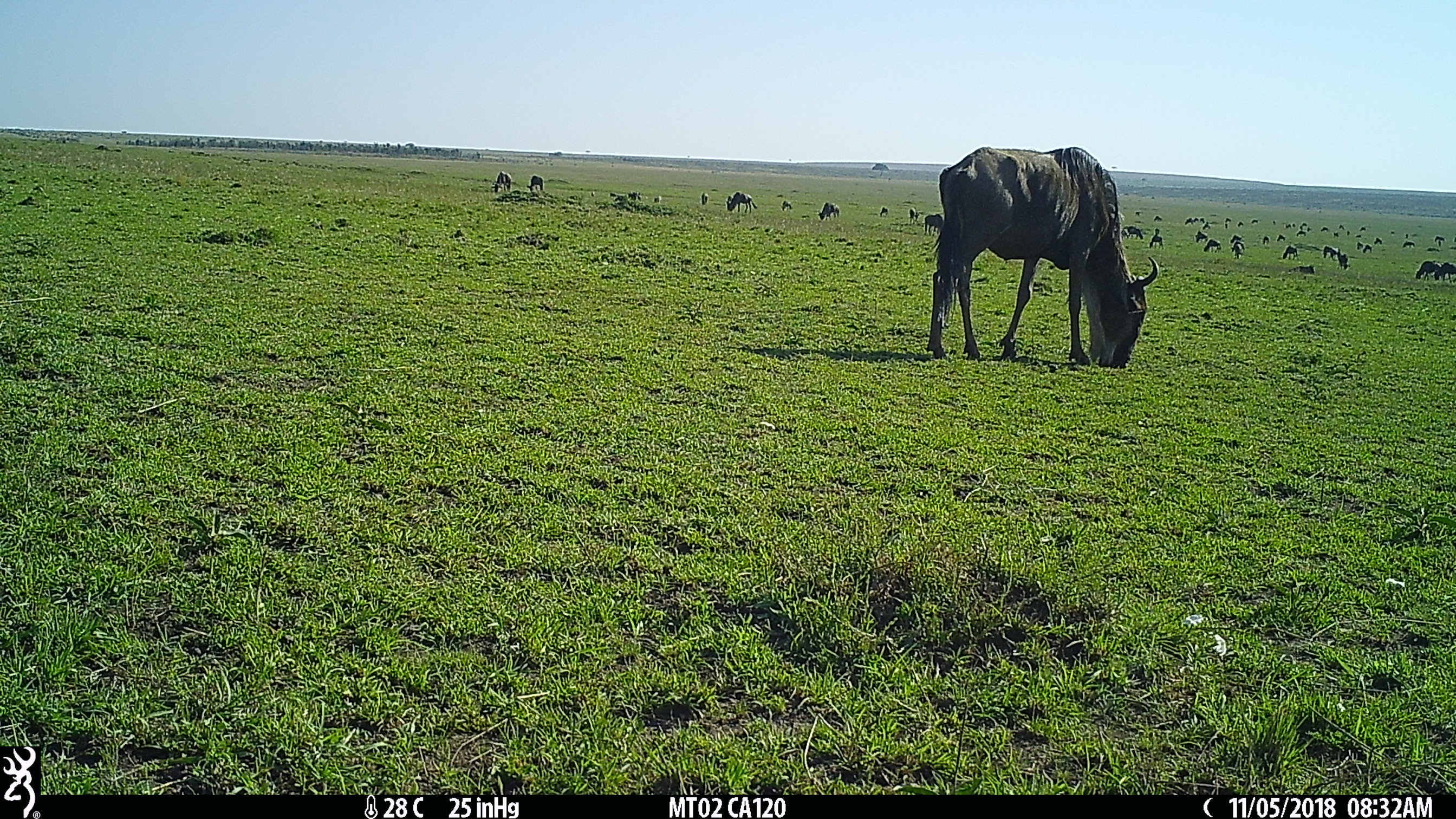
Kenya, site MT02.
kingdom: Animalia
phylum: Chordata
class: Mammalia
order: Artiodactyla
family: Bovidae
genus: Connochaetes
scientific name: Connochaetes taurinus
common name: blue wildebeest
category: wildebeest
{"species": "wildebeest (blue wildebeest) (Connochaetes taurinus)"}